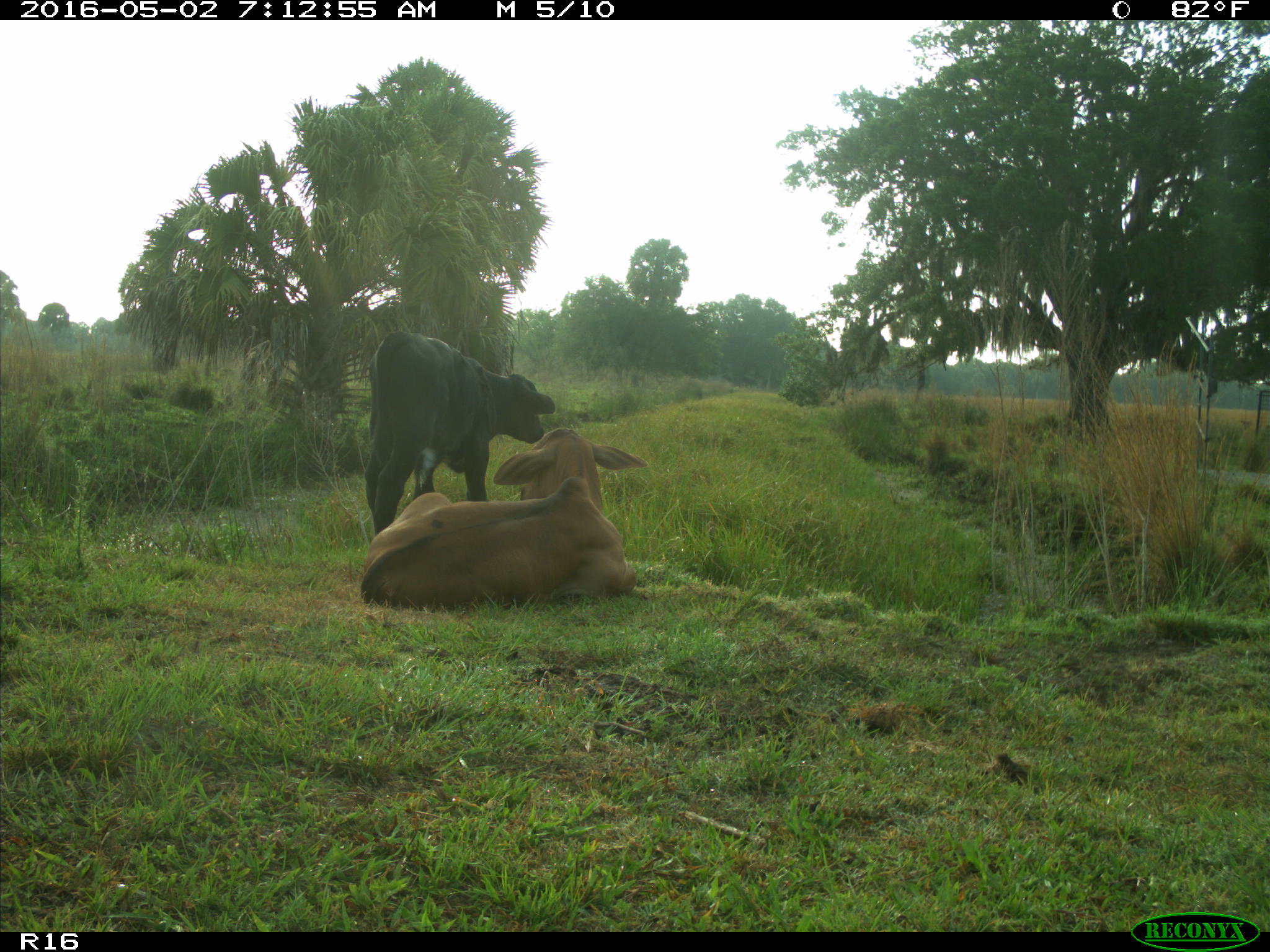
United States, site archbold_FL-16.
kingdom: Animalia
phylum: Chordata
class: Mammalia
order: Artiodactyla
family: Bovidae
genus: Bos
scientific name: Bos taurus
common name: domestic cow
Bos taurus (domestic cow).